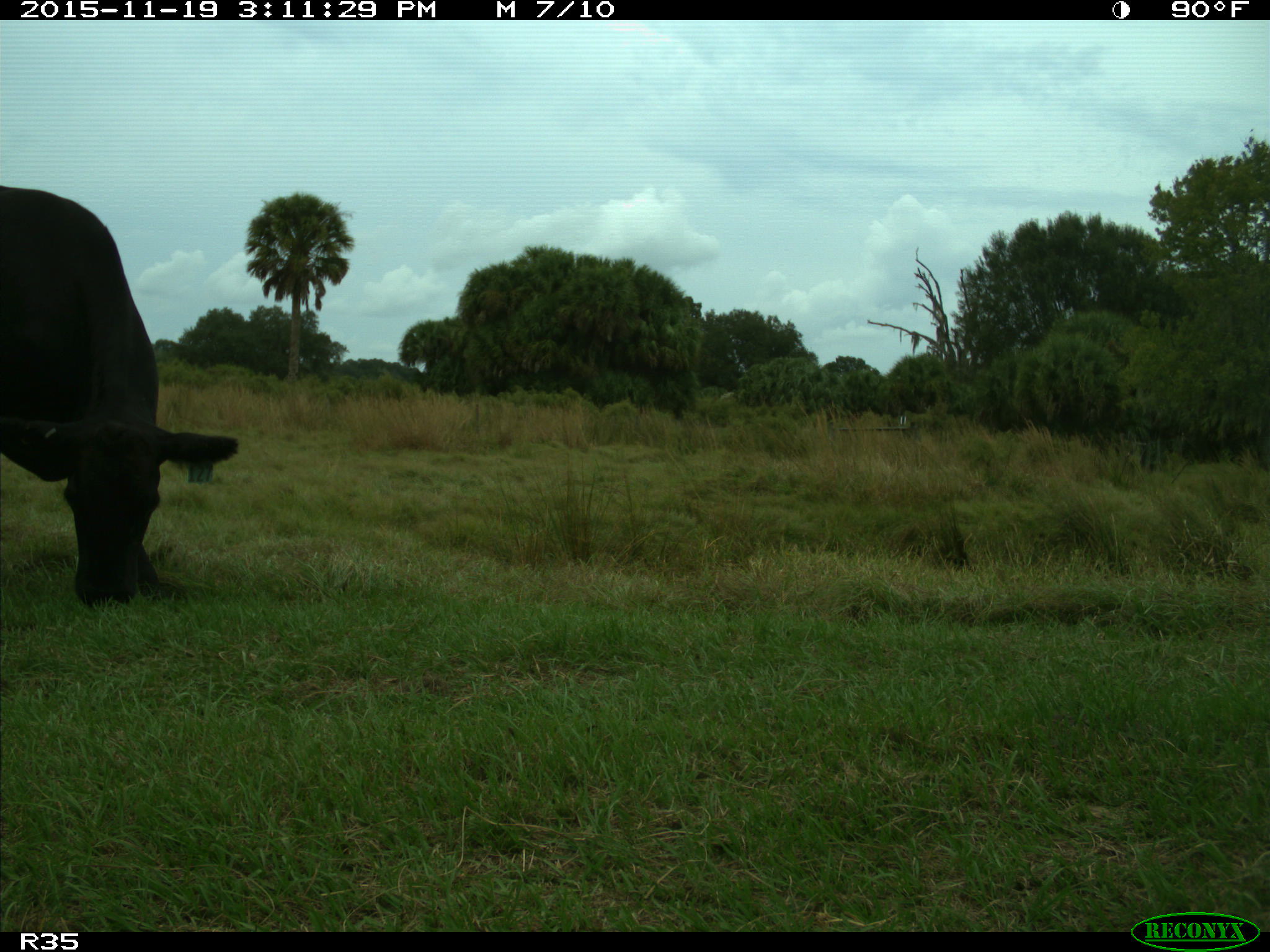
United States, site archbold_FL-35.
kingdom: Animalia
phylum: Chordata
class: Mammalia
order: Artiodactyla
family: Bovidae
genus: Bos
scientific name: Bos taurus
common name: domestic cow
Bos taurus (domestic cow).